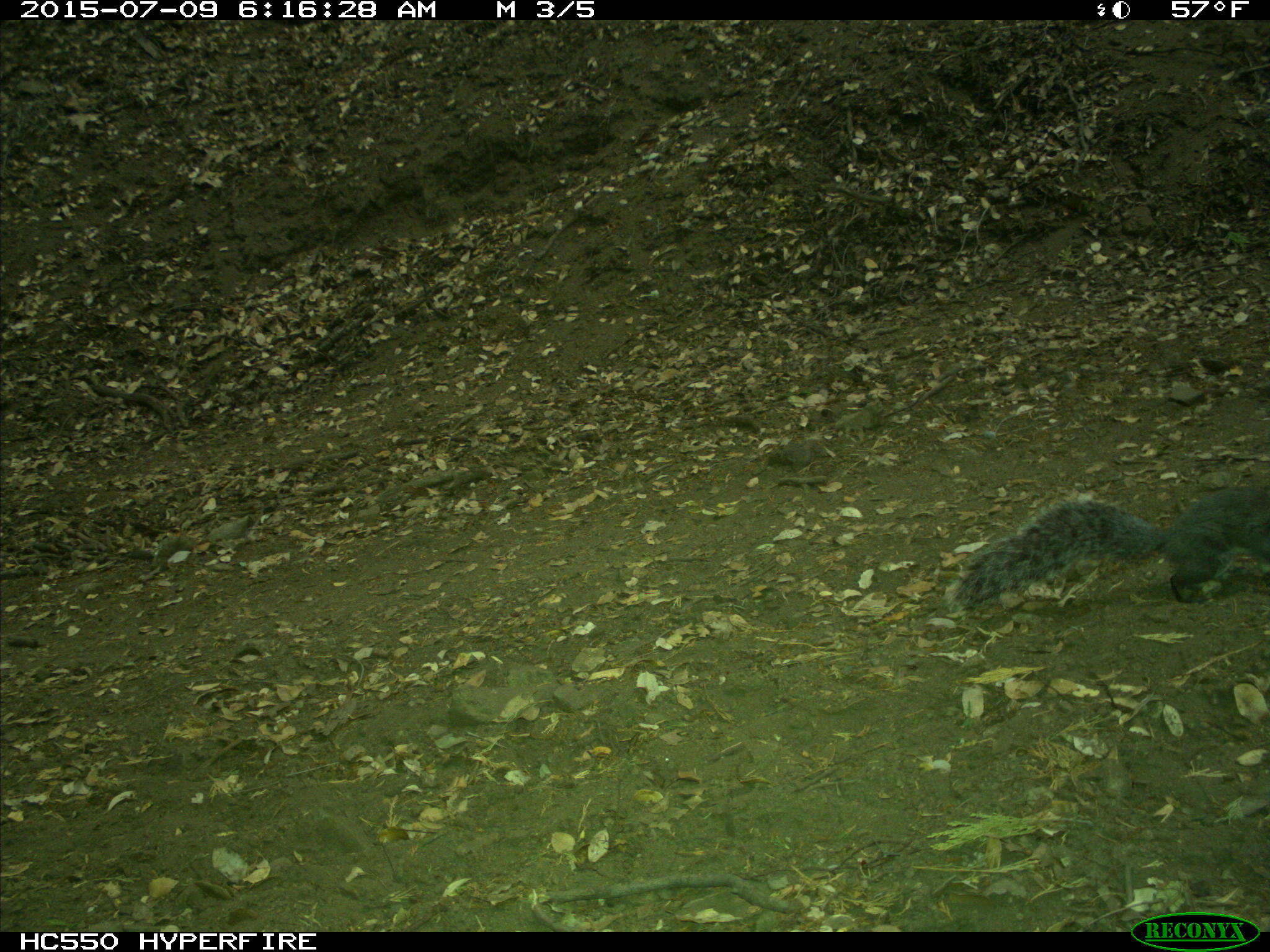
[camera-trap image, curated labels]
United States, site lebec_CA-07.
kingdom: Animalia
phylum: Chordata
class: Mammalia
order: Rodentia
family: Sciuridae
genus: Sciurus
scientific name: Sciurus carolinensis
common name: eastern gray squirrel